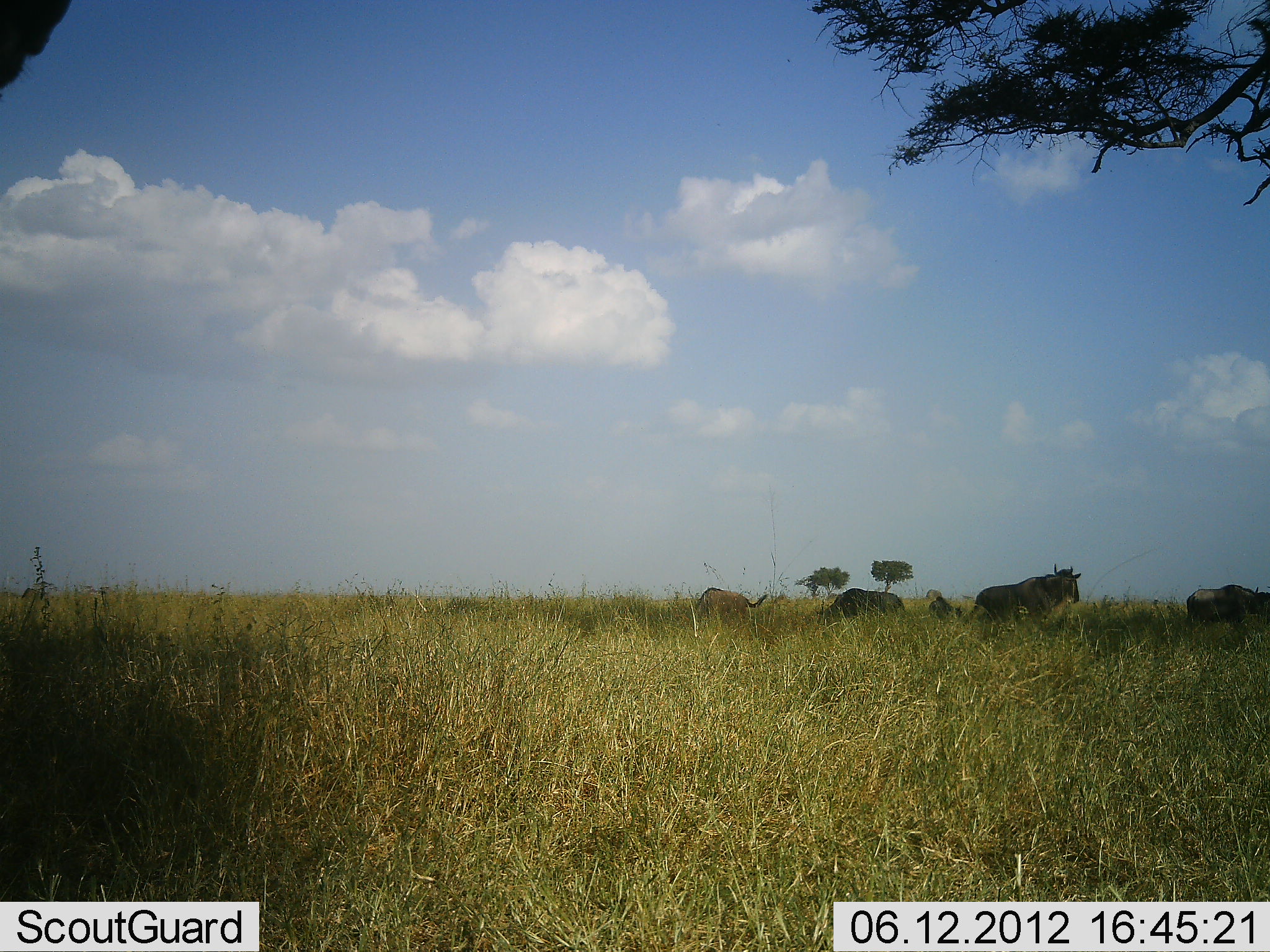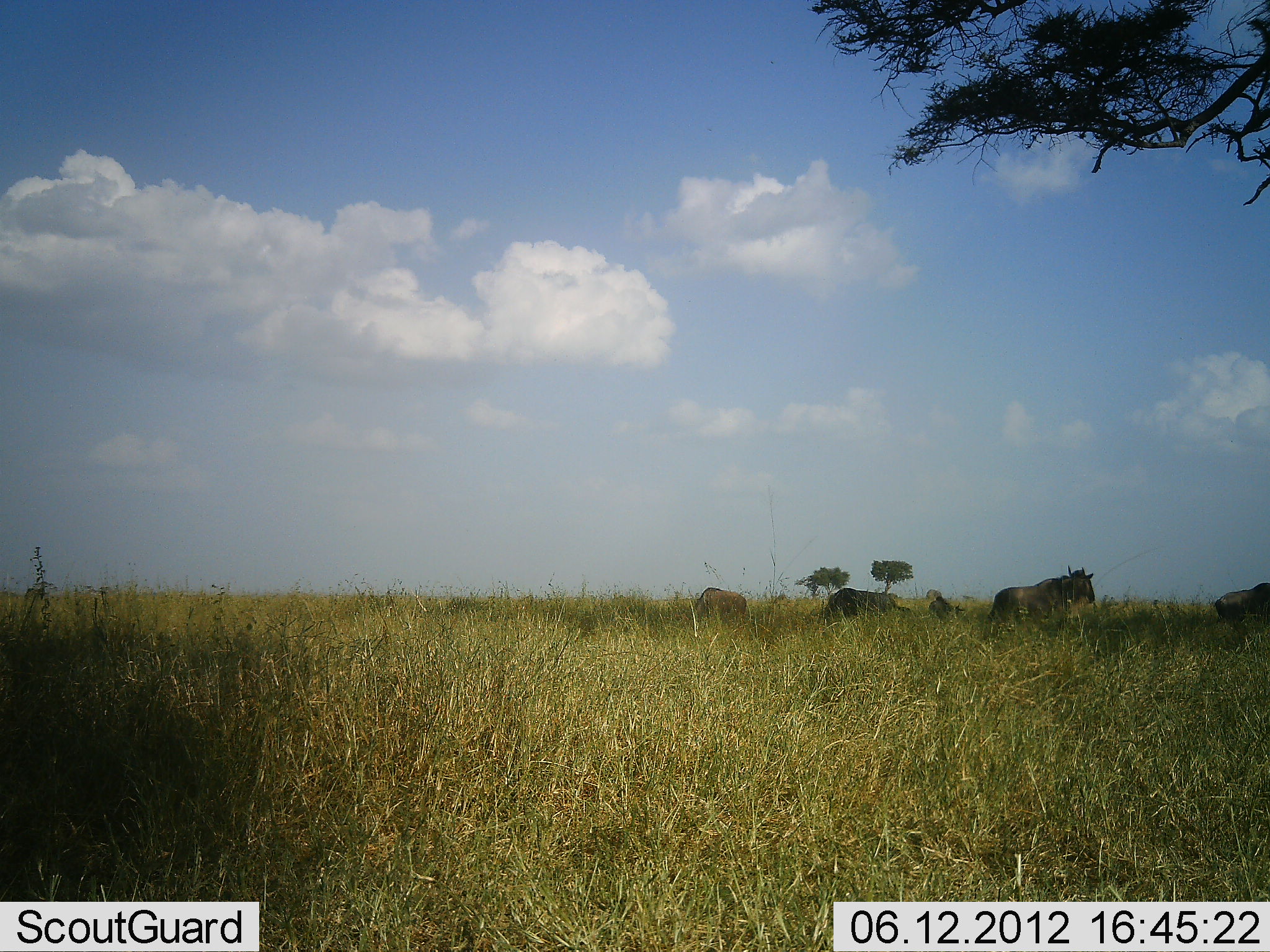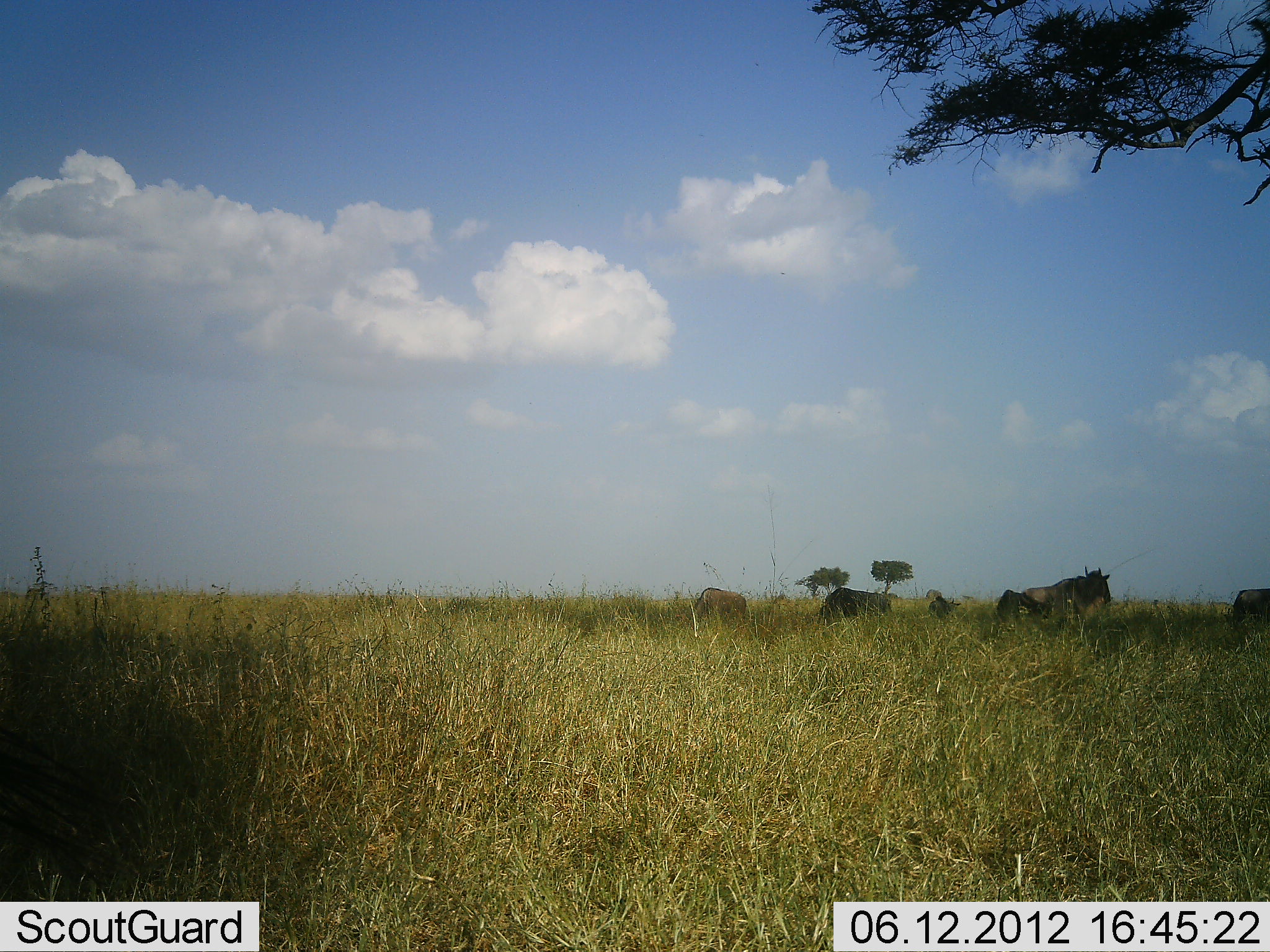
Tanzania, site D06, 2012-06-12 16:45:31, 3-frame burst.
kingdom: Animalia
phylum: Chordata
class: Mammalia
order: Artiodactyla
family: Bovidae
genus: Connochaetes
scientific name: Connochaetes taurinus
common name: blue wildebeest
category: wildebeest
Wildebeest (blue wildebeest) (Connochaetes taurinus), count 5. Behavior (volunteer vote fractions): standing 60%, resting 20%, moving 70%, interacting 0%. Young present (vote fraction): 0%. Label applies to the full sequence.